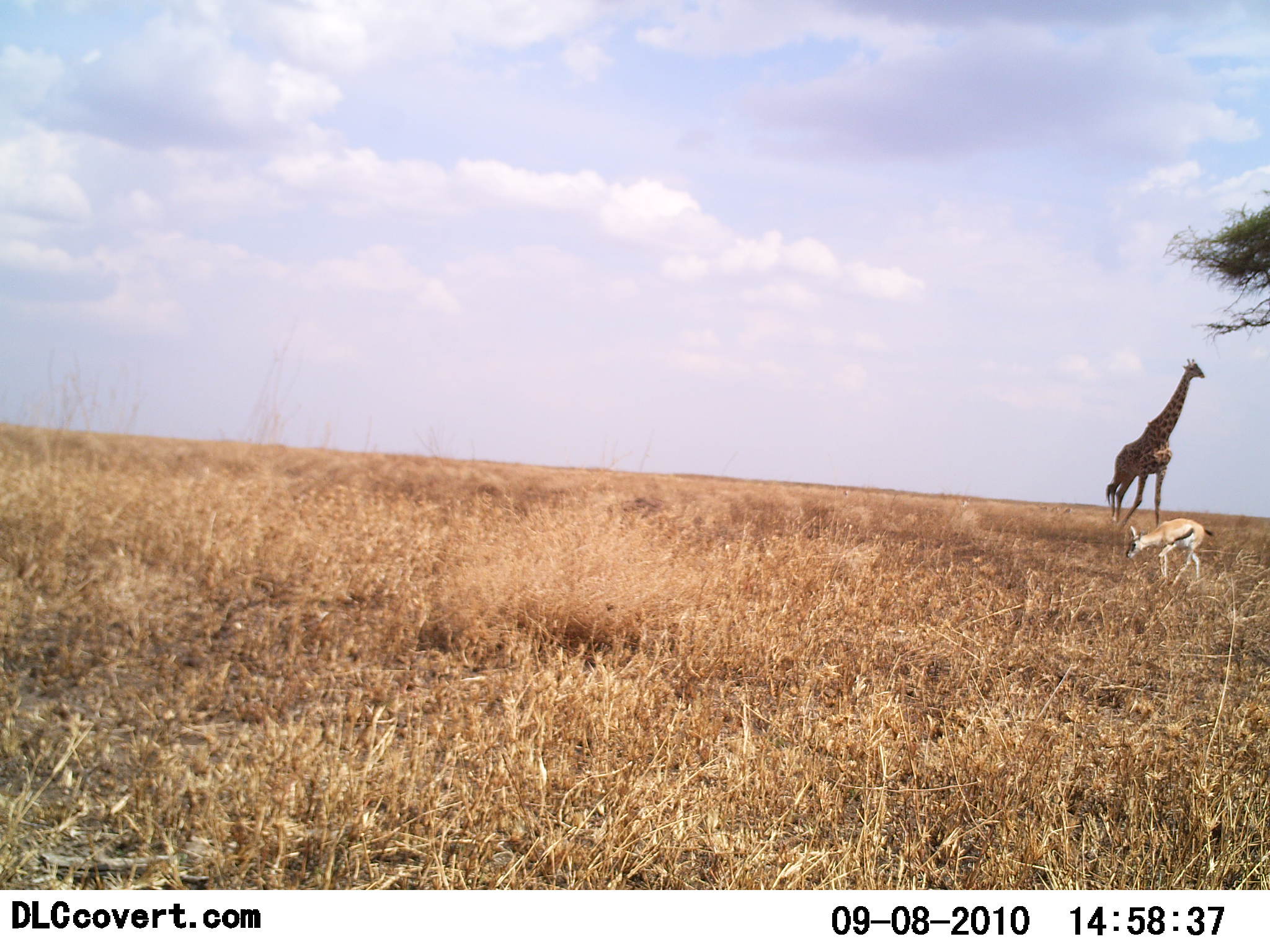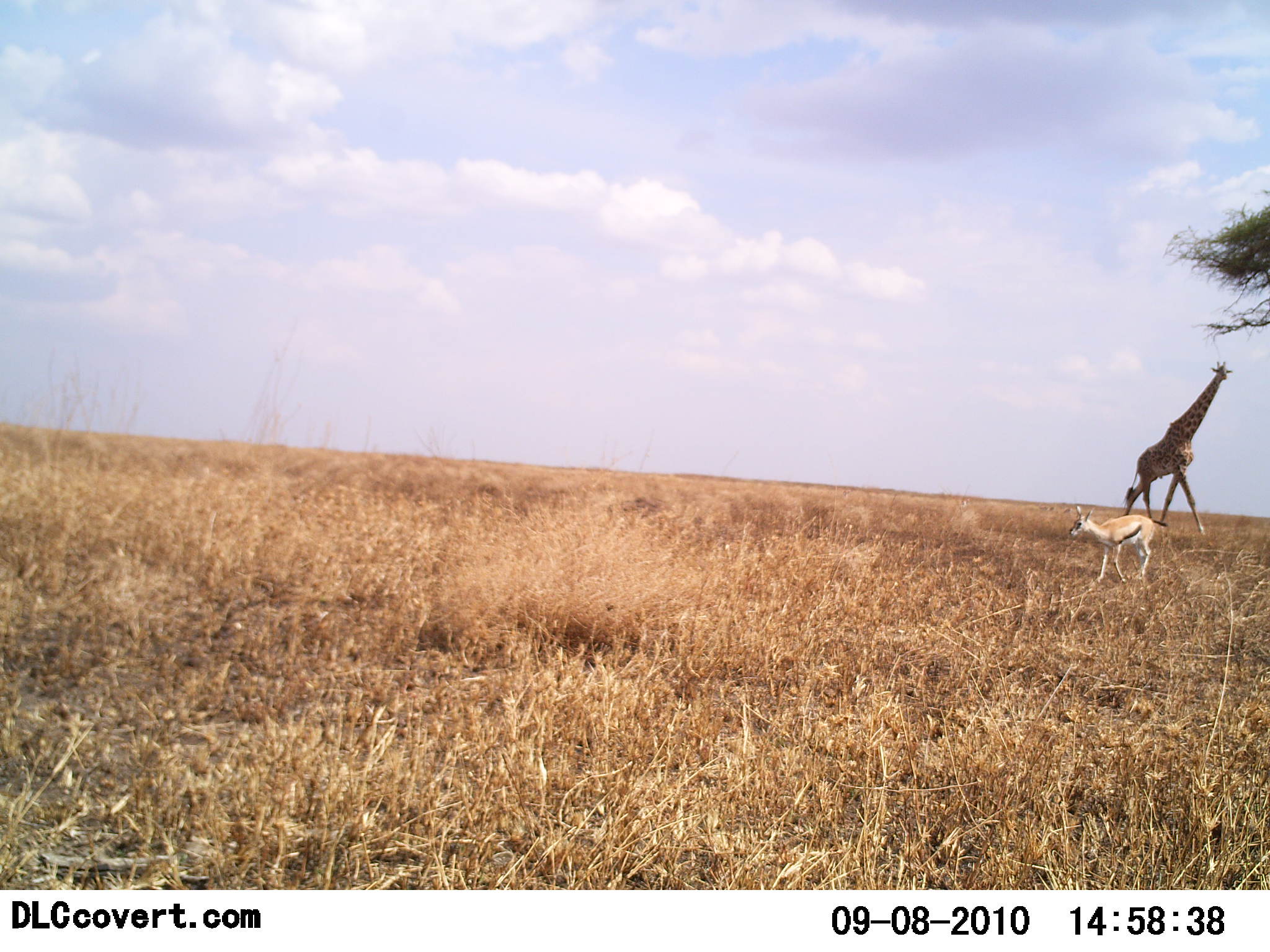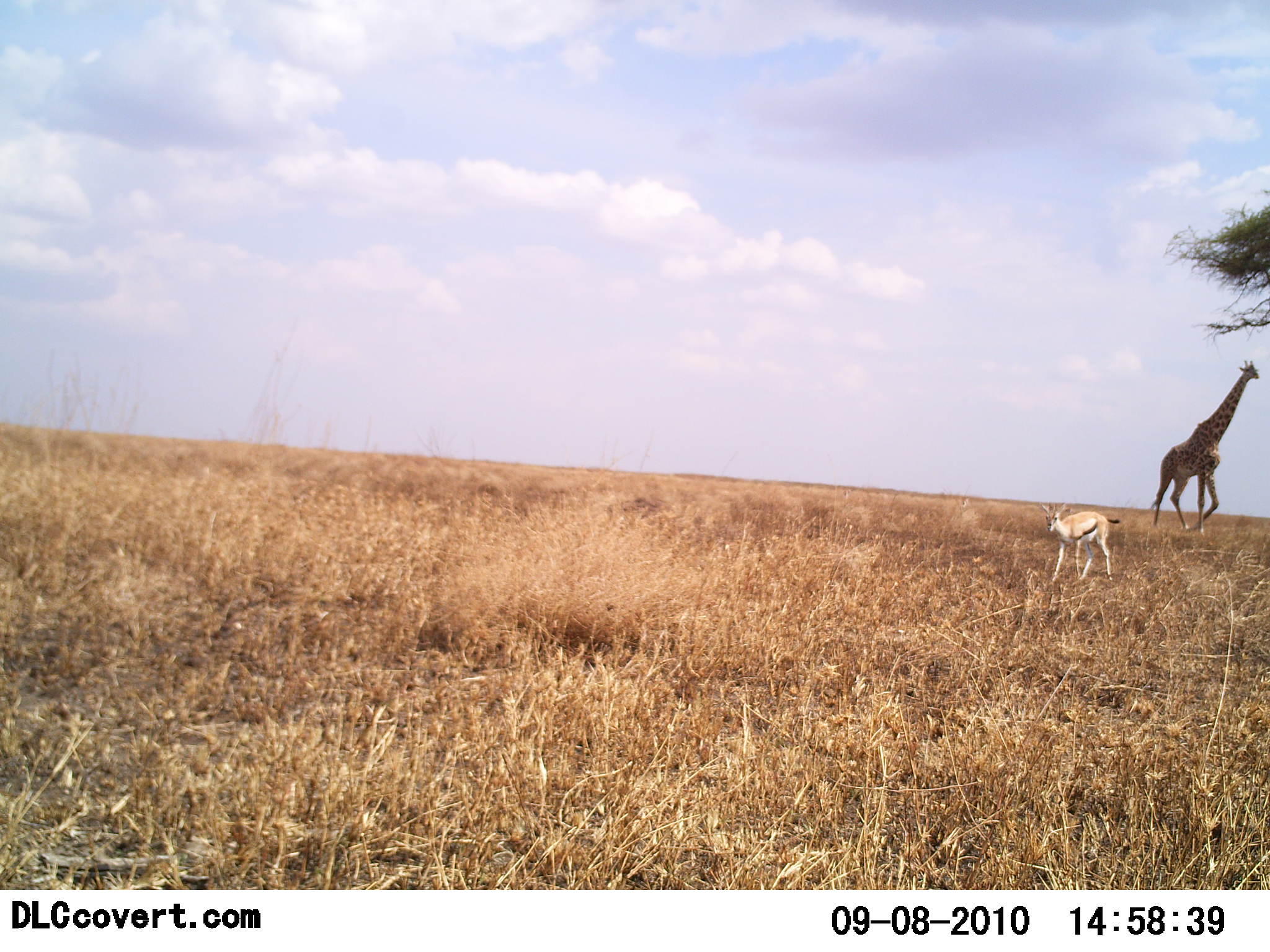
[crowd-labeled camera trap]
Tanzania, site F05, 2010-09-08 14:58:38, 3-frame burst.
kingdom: Animalia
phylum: Chordata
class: Mammalia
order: Artiodactyla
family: Bovidae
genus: Eudorcas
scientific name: Eudorcas thomsonii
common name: thomson's gazelle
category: gazellethomsons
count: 1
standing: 20%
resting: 0%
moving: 80%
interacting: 0%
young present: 0%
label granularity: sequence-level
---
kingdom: Animalia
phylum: Chordata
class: Mammalia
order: Artiodactyla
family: Giraffidae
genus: Giraffa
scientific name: Giraffa camelopardalis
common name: giraffe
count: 1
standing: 27%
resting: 0%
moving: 82%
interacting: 0%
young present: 0%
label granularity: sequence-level